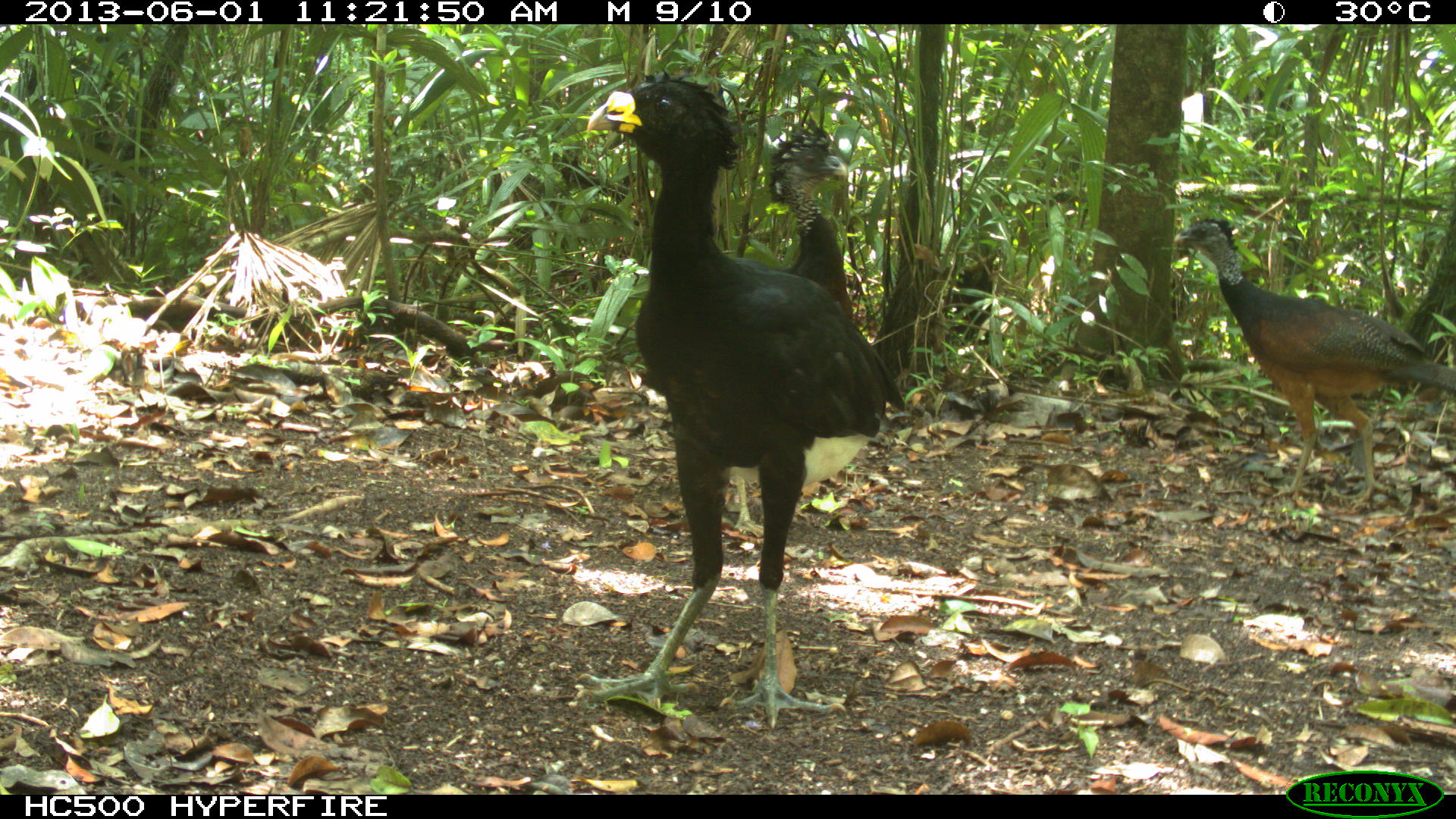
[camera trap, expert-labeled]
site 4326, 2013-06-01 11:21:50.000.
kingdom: Animalia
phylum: Chordata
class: Aves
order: Galliformes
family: Cracidae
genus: Crax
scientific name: Crax rubra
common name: great curassow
Crax rubra (great curassow), count 4.